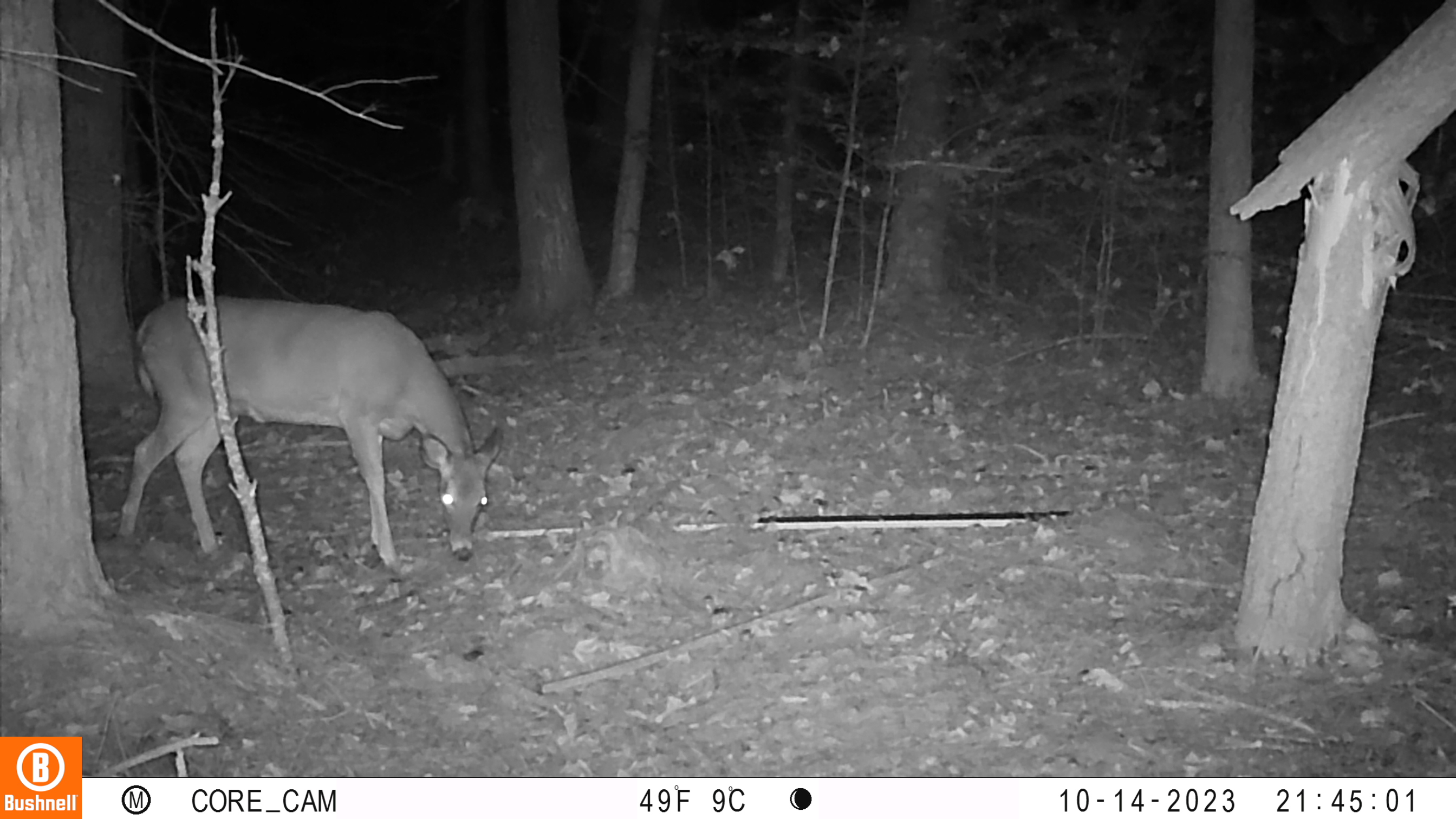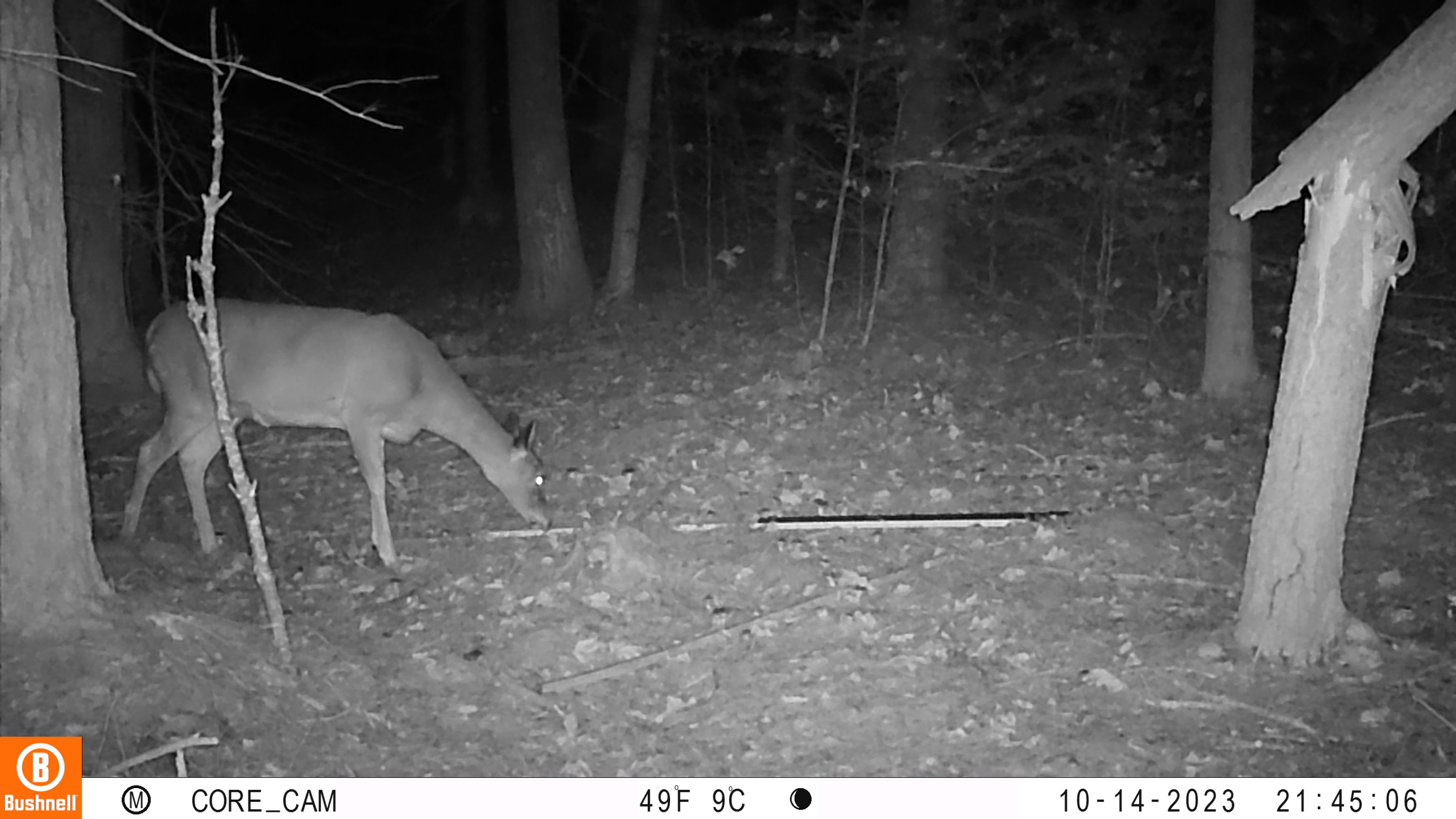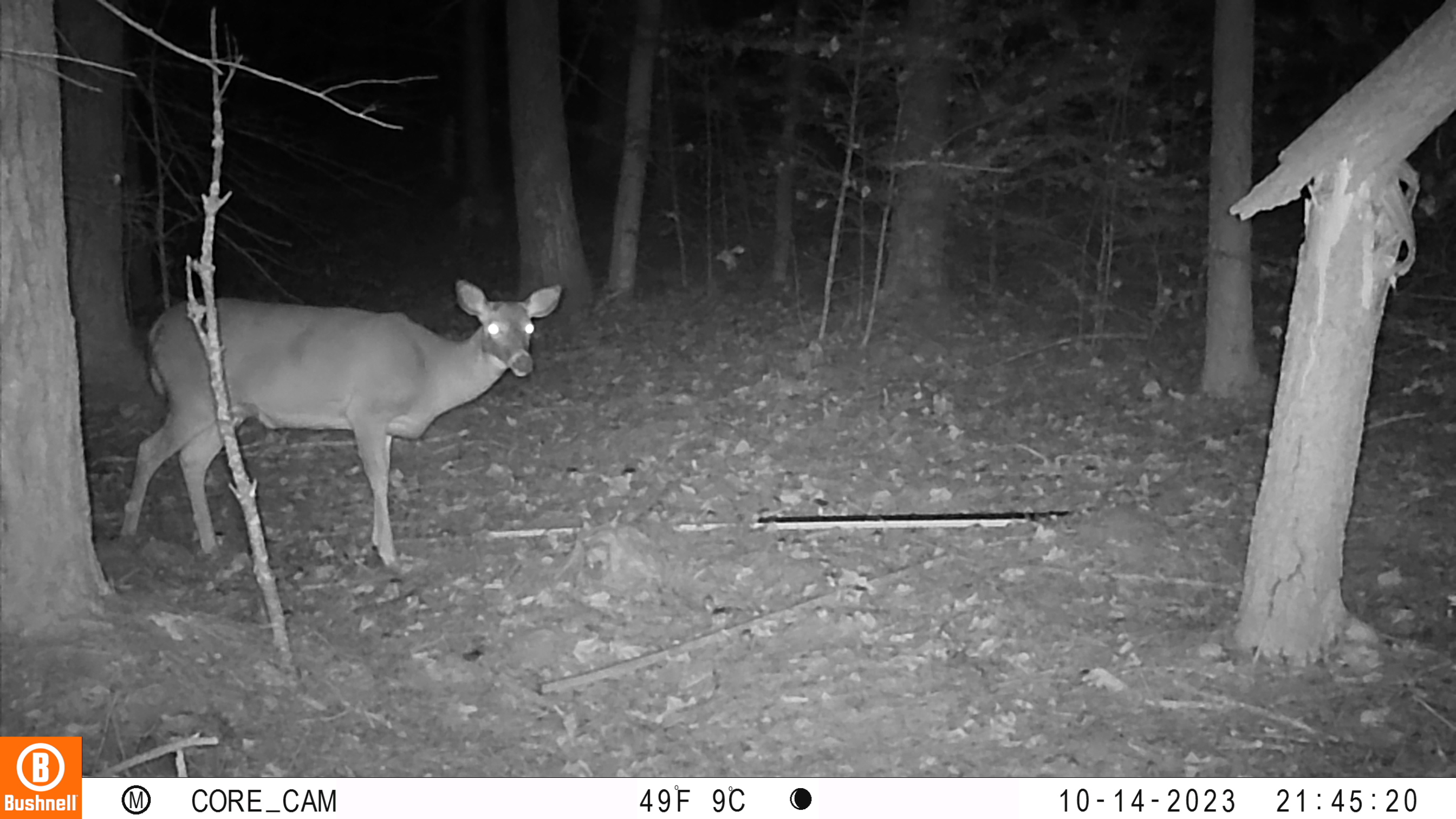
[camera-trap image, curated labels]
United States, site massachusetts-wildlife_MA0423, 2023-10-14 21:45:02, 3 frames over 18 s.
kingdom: Animalia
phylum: Chordata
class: Mammalia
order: Artiodactyla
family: Cervidae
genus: Odocoileus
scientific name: Odocoileus virginianus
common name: white-tailed deer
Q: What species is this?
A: White-tailed deer (Odocoileus virginianus).